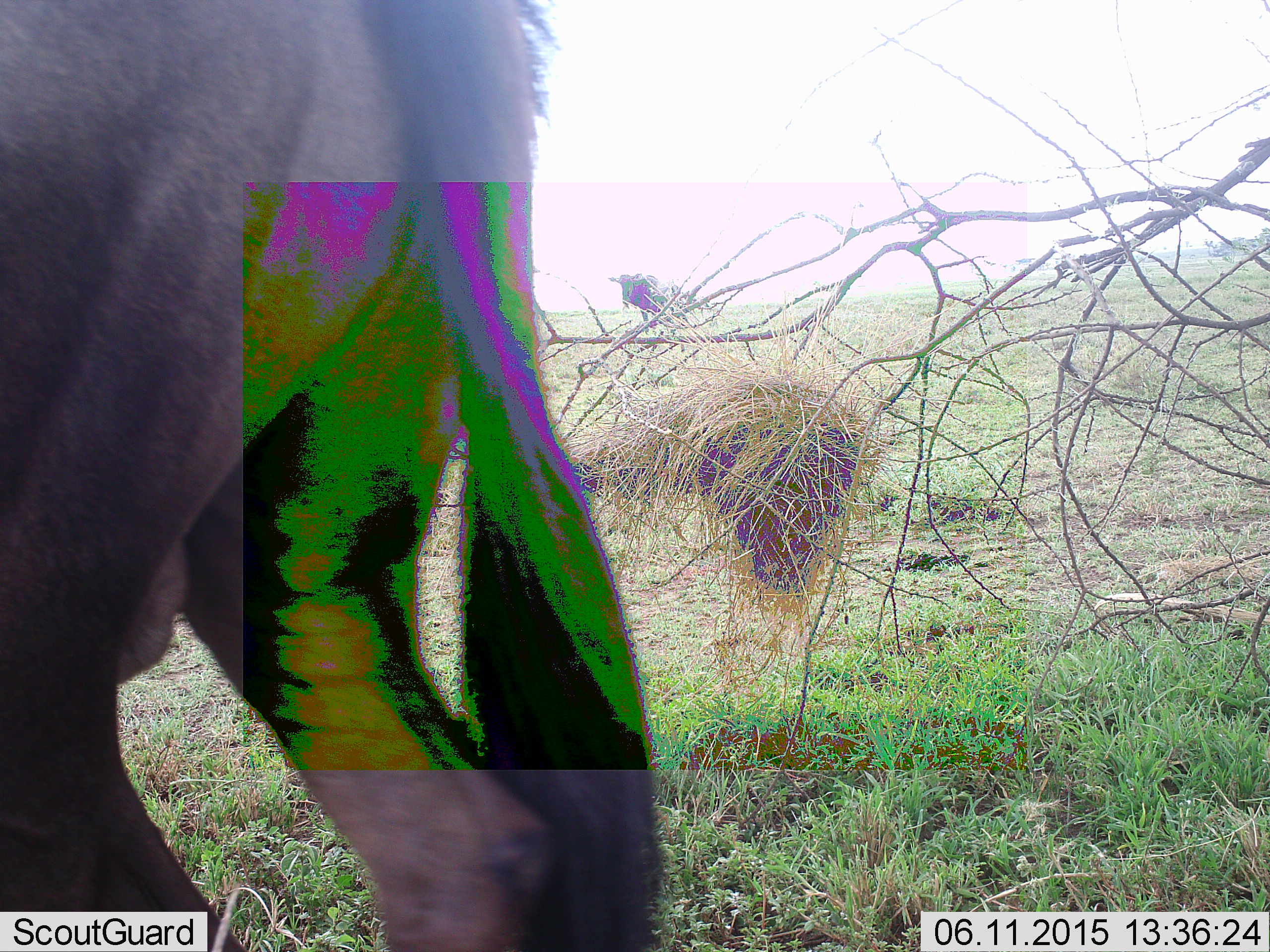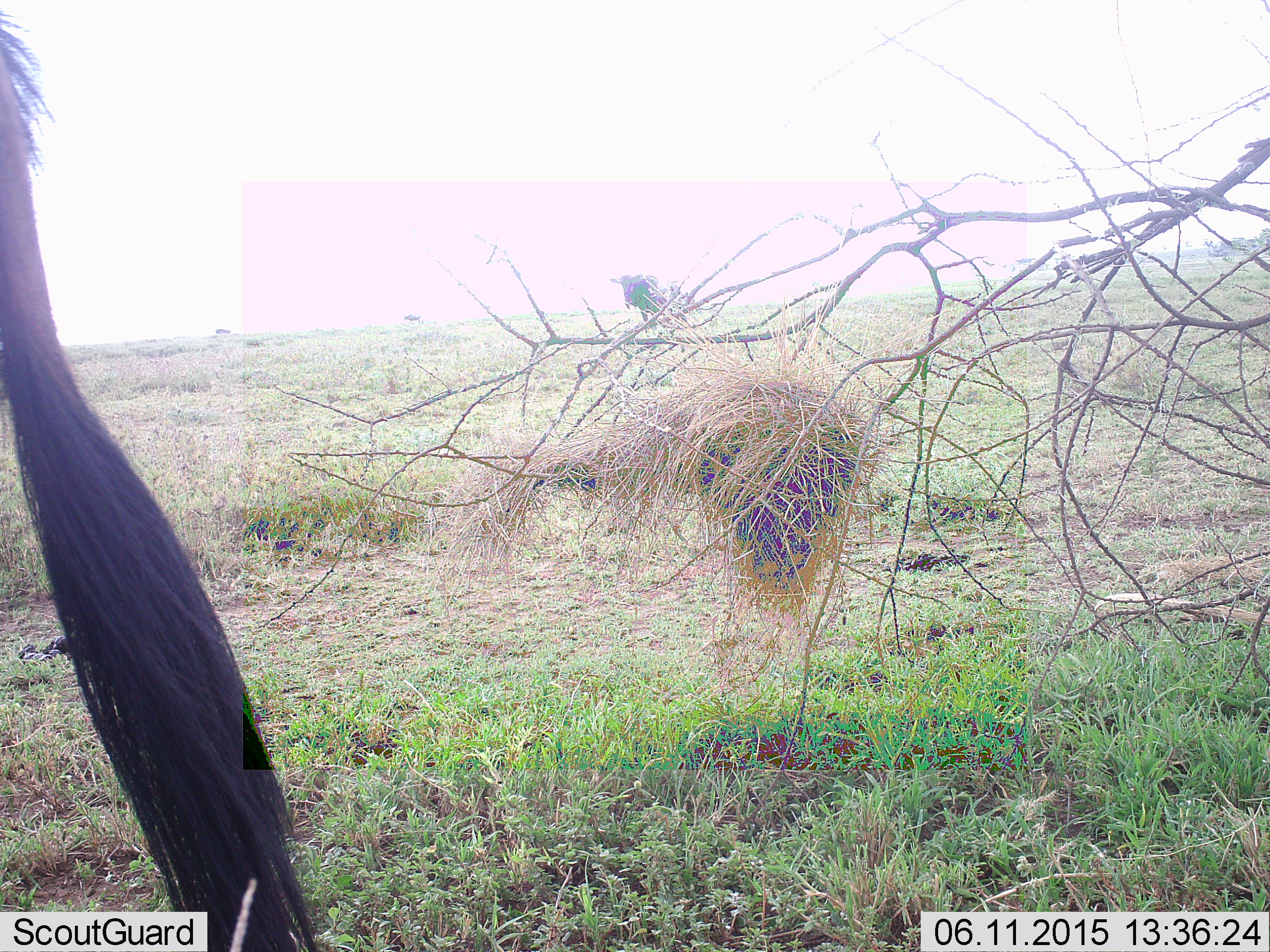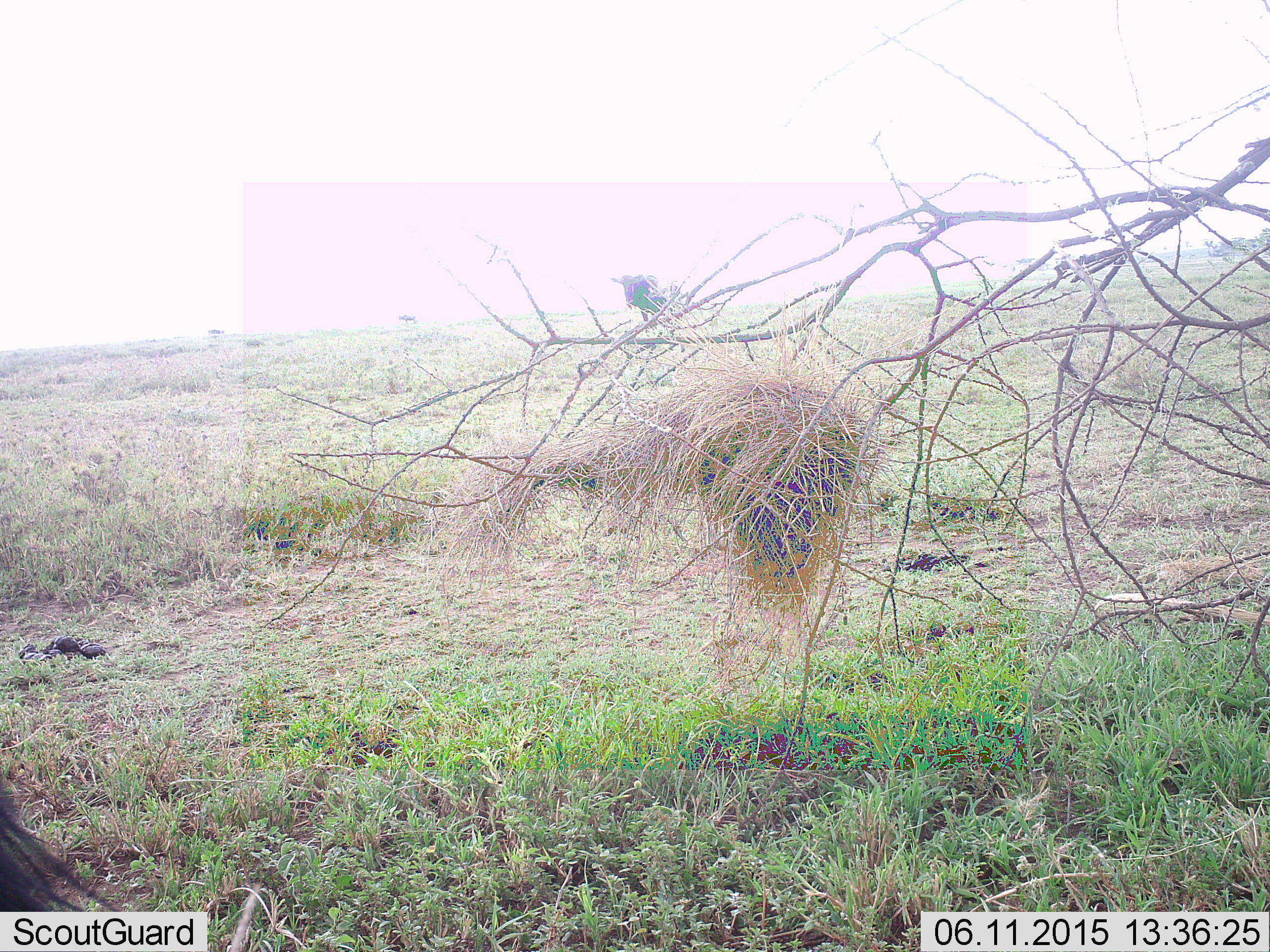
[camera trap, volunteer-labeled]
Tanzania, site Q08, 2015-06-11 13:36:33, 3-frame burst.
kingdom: Animalia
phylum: Chordata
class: Mammalia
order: Artiodactyla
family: Bovidae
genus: Connochaetes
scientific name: Connochaetes taurinus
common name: blue wildebeest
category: wildebeest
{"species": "wildebeest (blue wildebeest) (Connochaetes taurinus)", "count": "1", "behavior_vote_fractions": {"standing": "40%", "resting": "0%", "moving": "90%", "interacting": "0%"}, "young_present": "0%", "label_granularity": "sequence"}